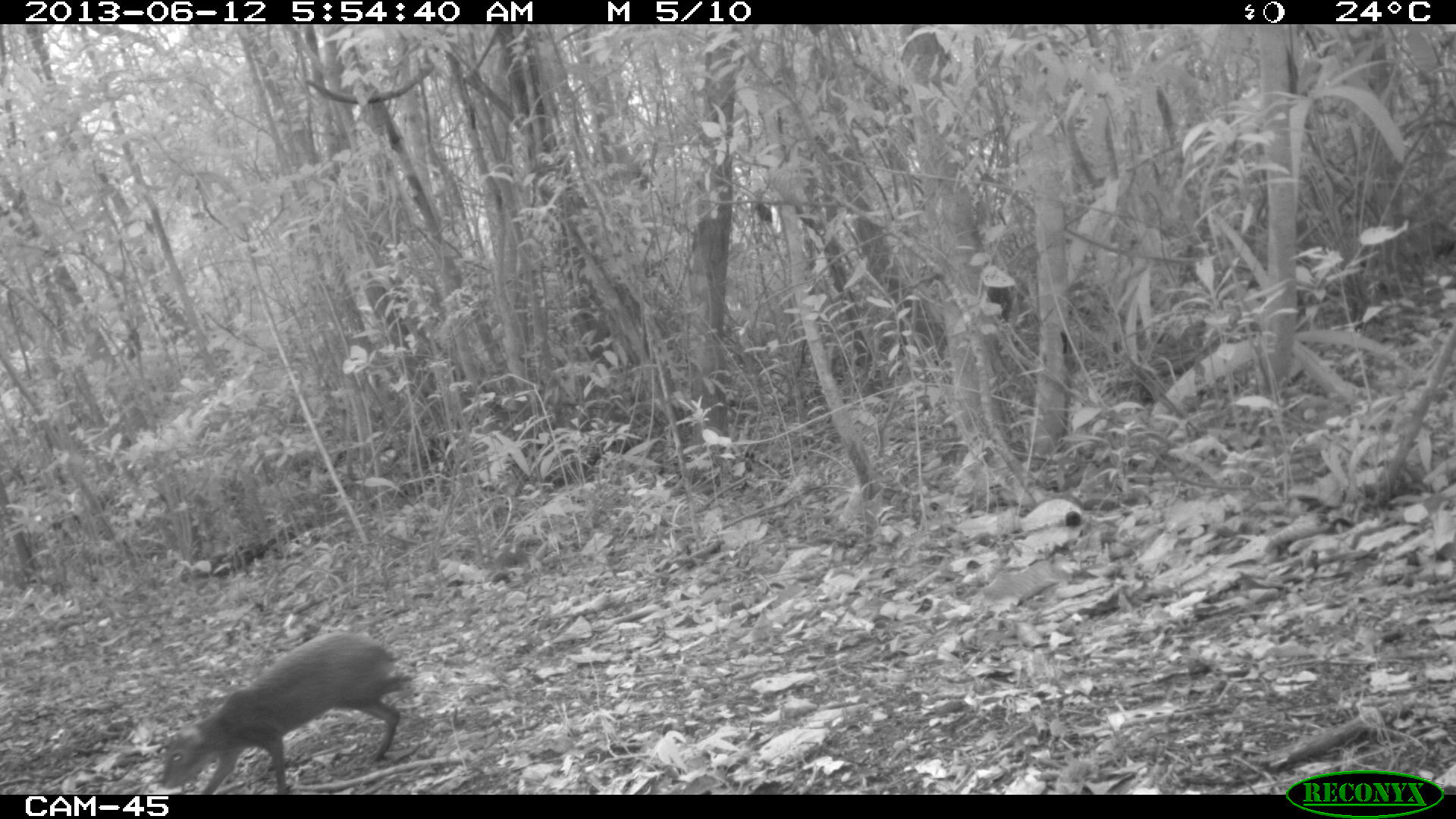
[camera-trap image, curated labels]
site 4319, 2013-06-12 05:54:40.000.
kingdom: Animalia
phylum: Chordata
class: Mammalia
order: Rodentia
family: Dasyproctidae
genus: Dasyprocta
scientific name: Dasyprocta punctata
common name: central american agouti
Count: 1.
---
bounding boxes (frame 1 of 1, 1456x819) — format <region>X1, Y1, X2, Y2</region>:
dasyprocta punctata: <region>160, 632, 412, 795</region>